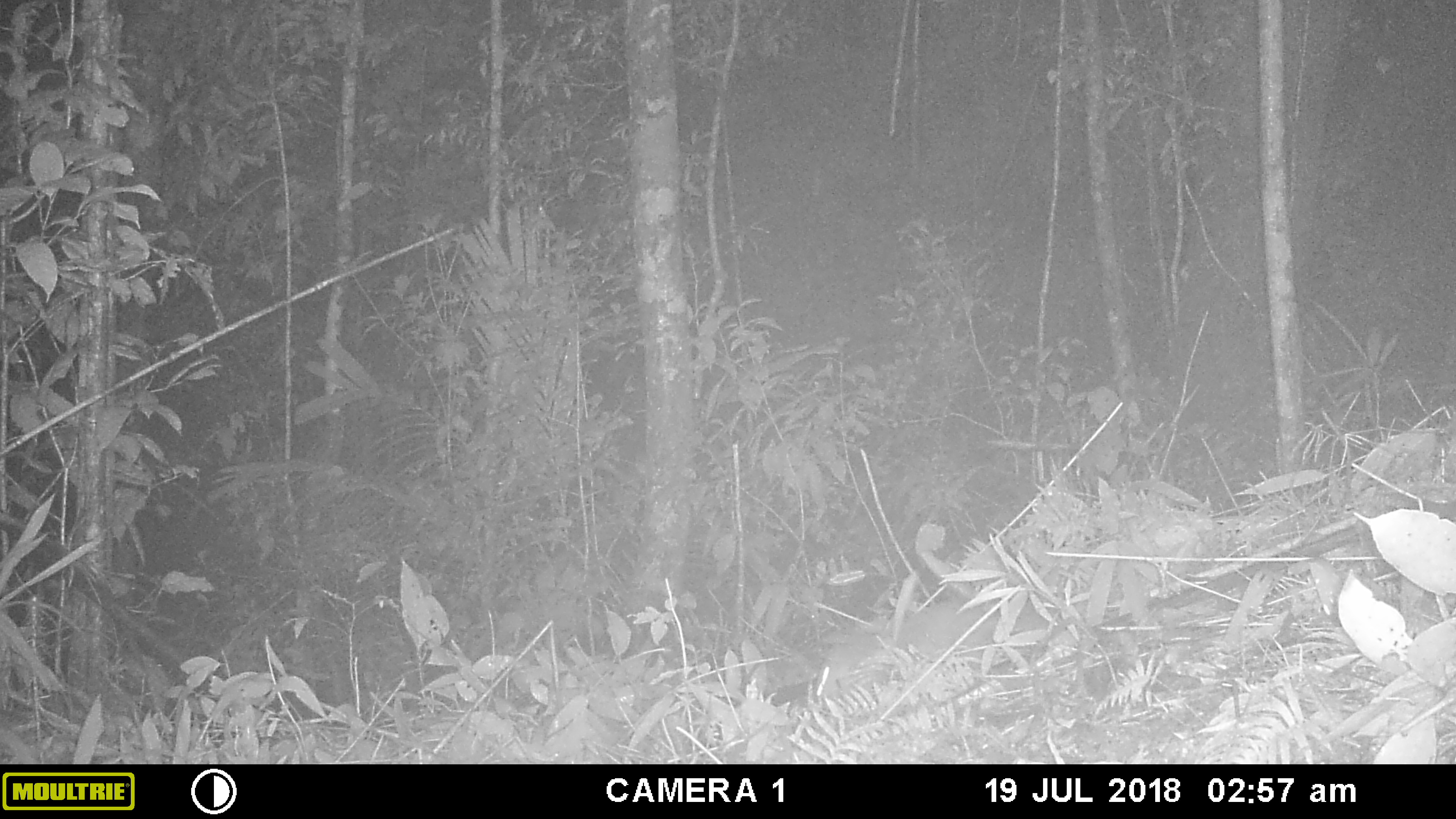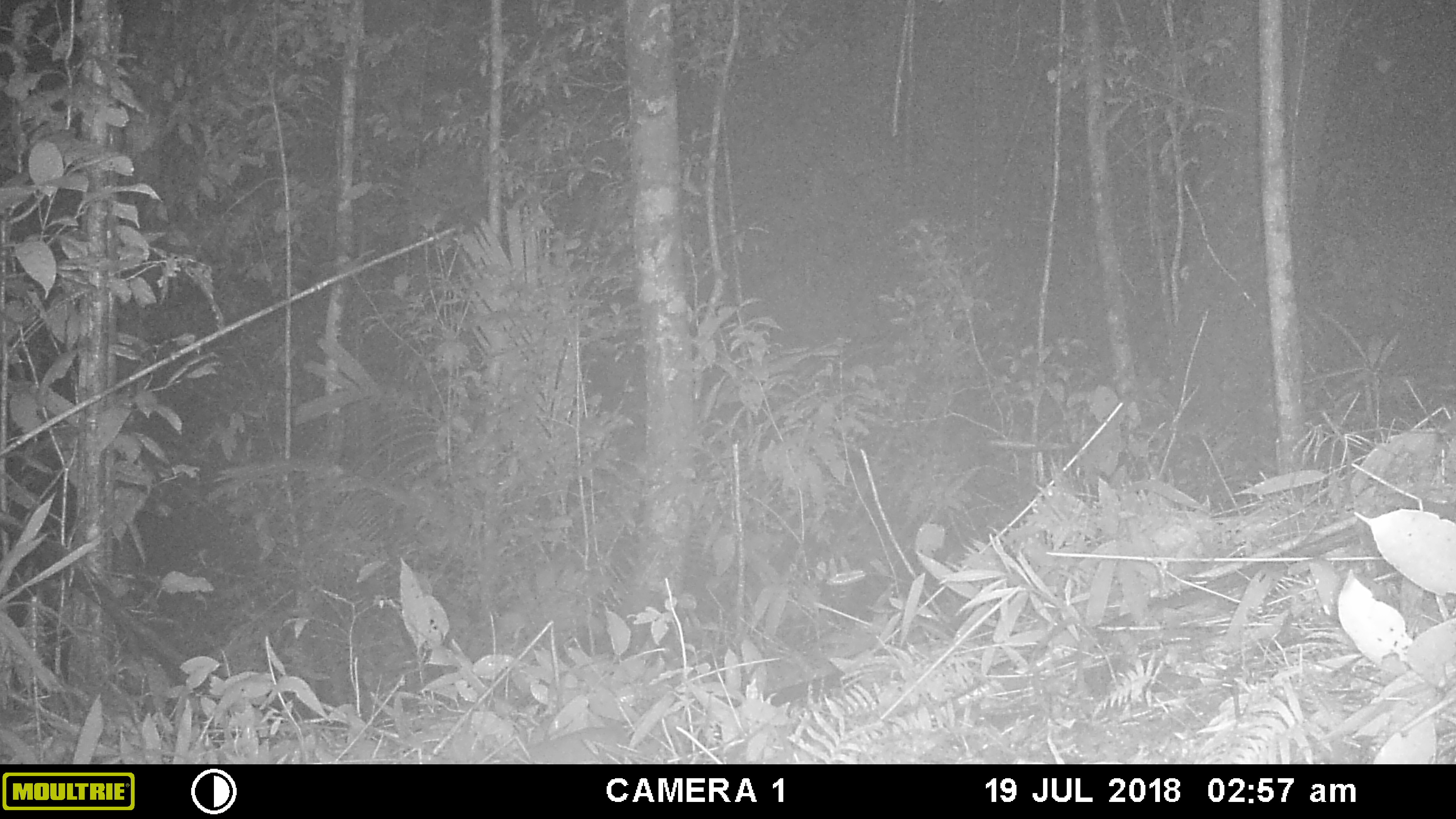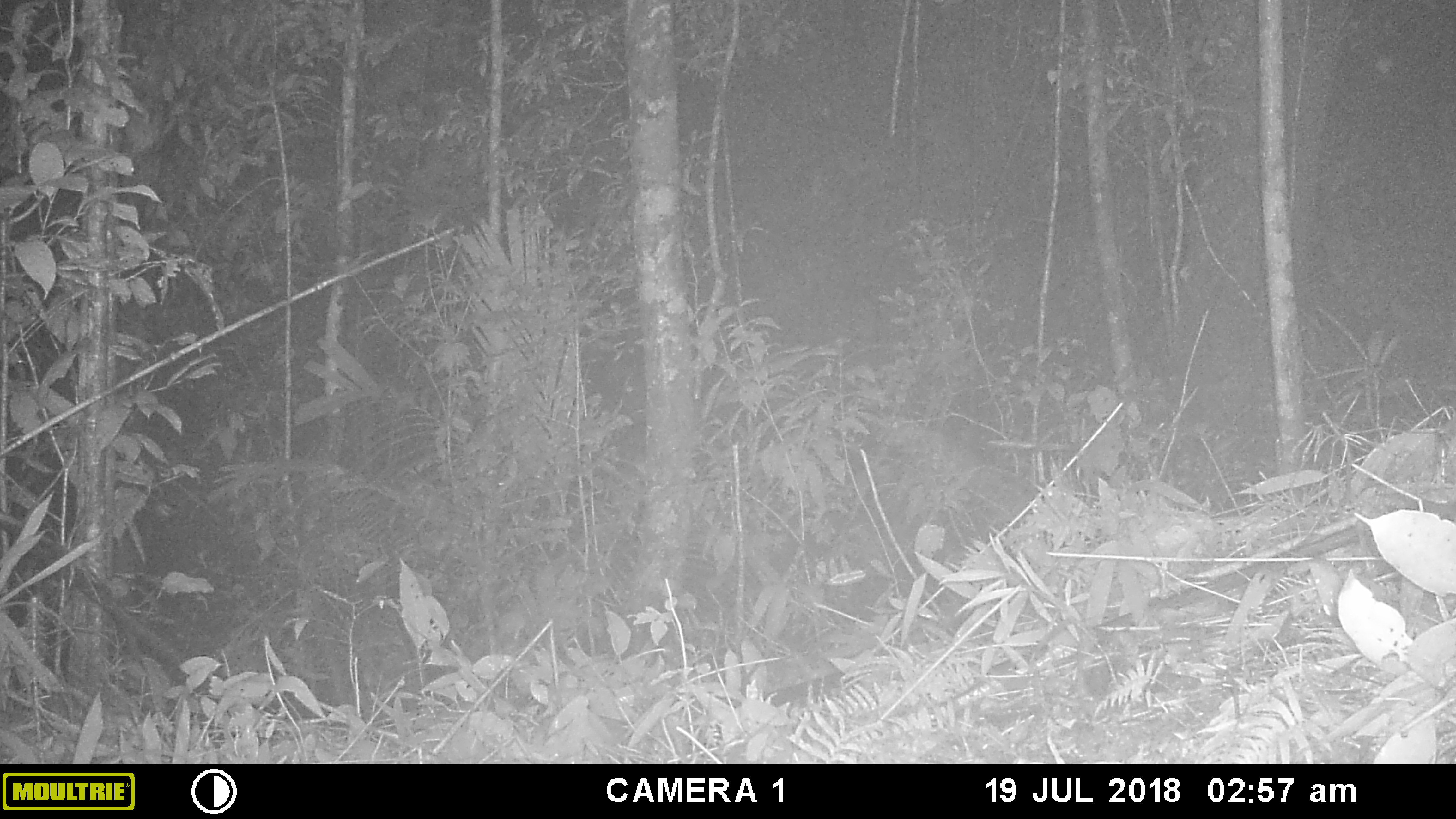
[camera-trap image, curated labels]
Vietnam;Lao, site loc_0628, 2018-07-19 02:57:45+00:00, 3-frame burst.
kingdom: Animalia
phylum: Chordata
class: Mammalia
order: Carnivora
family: Mustelidae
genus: Melogale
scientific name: Melogale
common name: ferret badger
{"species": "ferret badger (Melogale)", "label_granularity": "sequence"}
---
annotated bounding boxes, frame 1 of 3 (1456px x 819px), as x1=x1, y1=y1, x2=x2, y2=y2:
ferret badger: x1=822, y1=590, x2=1043, y2=691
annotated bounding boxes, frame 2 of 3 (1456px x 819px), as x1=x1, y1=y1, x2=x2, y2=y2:
ferret badger: x1=498, y1=726, x2=631, y2=762